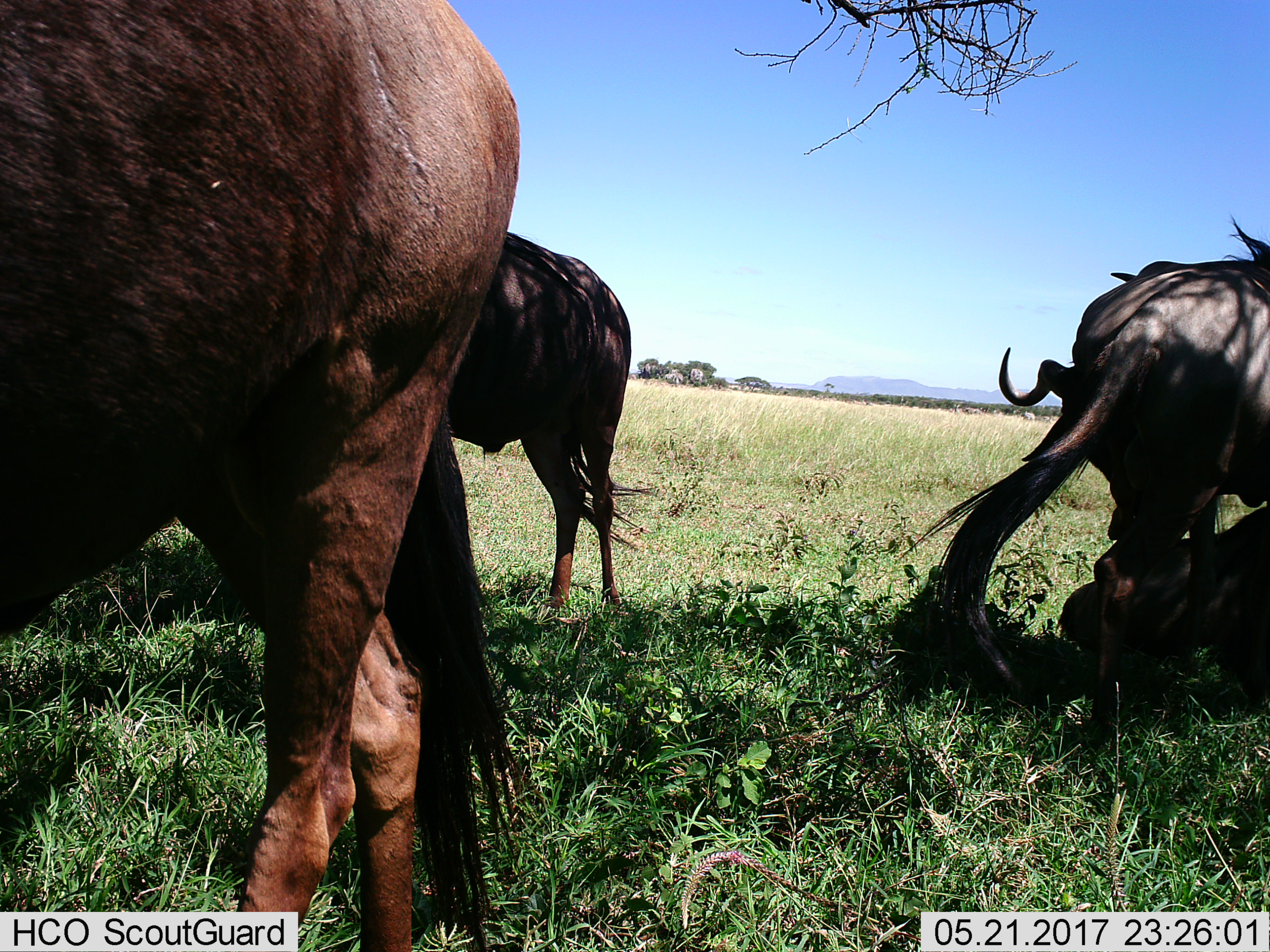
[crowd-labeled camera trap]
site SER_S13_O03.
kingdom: Animalia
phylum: Chordata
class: Mammalia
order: Artiodactyla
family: Bovidae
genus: Connochaetes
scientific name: Connochaetes taurinus taurinus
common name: blue wildebeest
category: wildebeestblue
Wildebeestblue (blue wildebeest) (Connochaetes taurinus taurinus), count 4. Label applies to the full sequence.